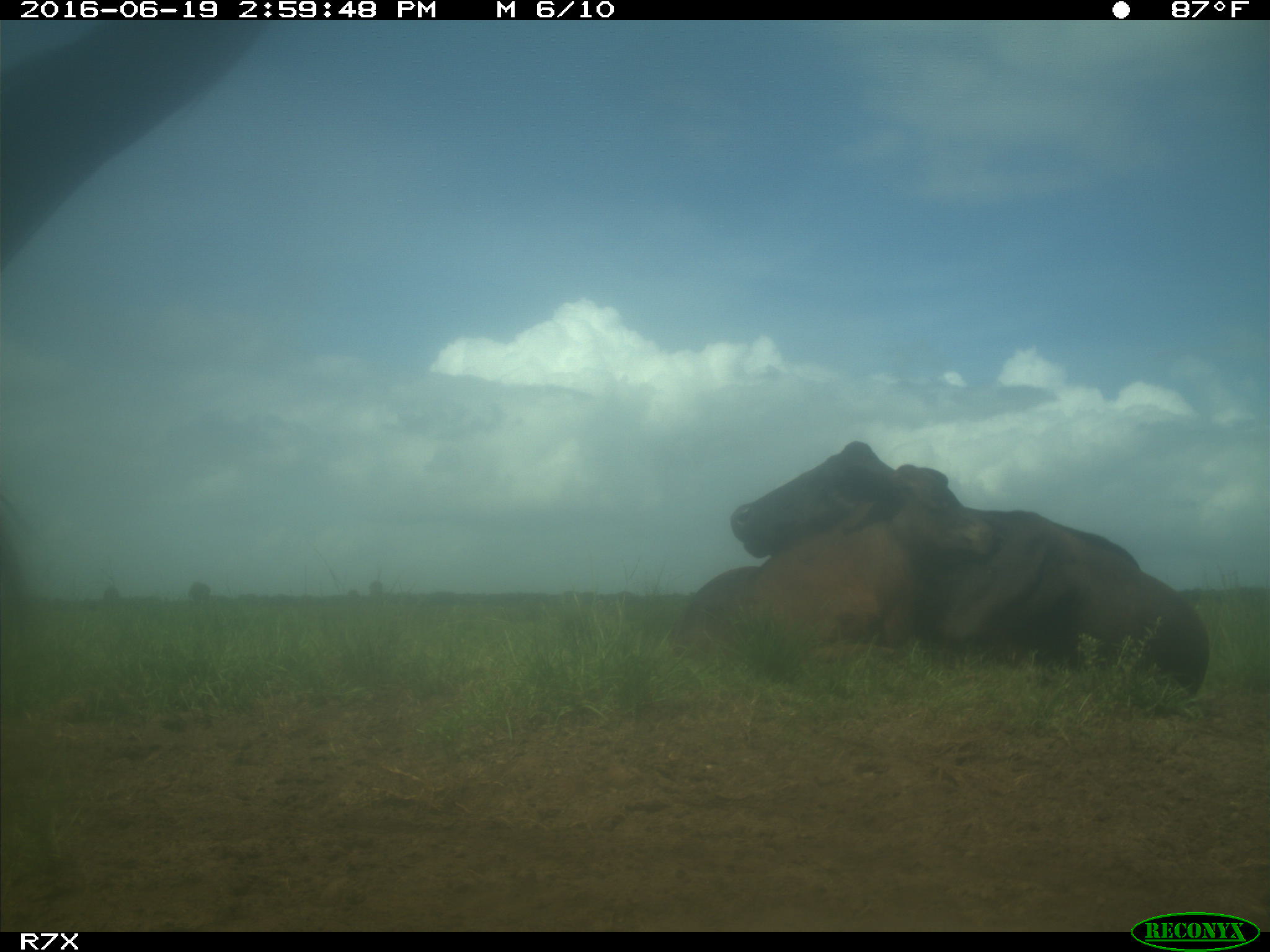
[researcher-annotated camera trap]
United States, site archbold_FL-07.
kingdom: Animalia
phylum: Chordata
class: Mammalia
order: Artiodactyla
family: Bovidae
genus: Bos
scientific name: Bos taurus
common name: domestic cow